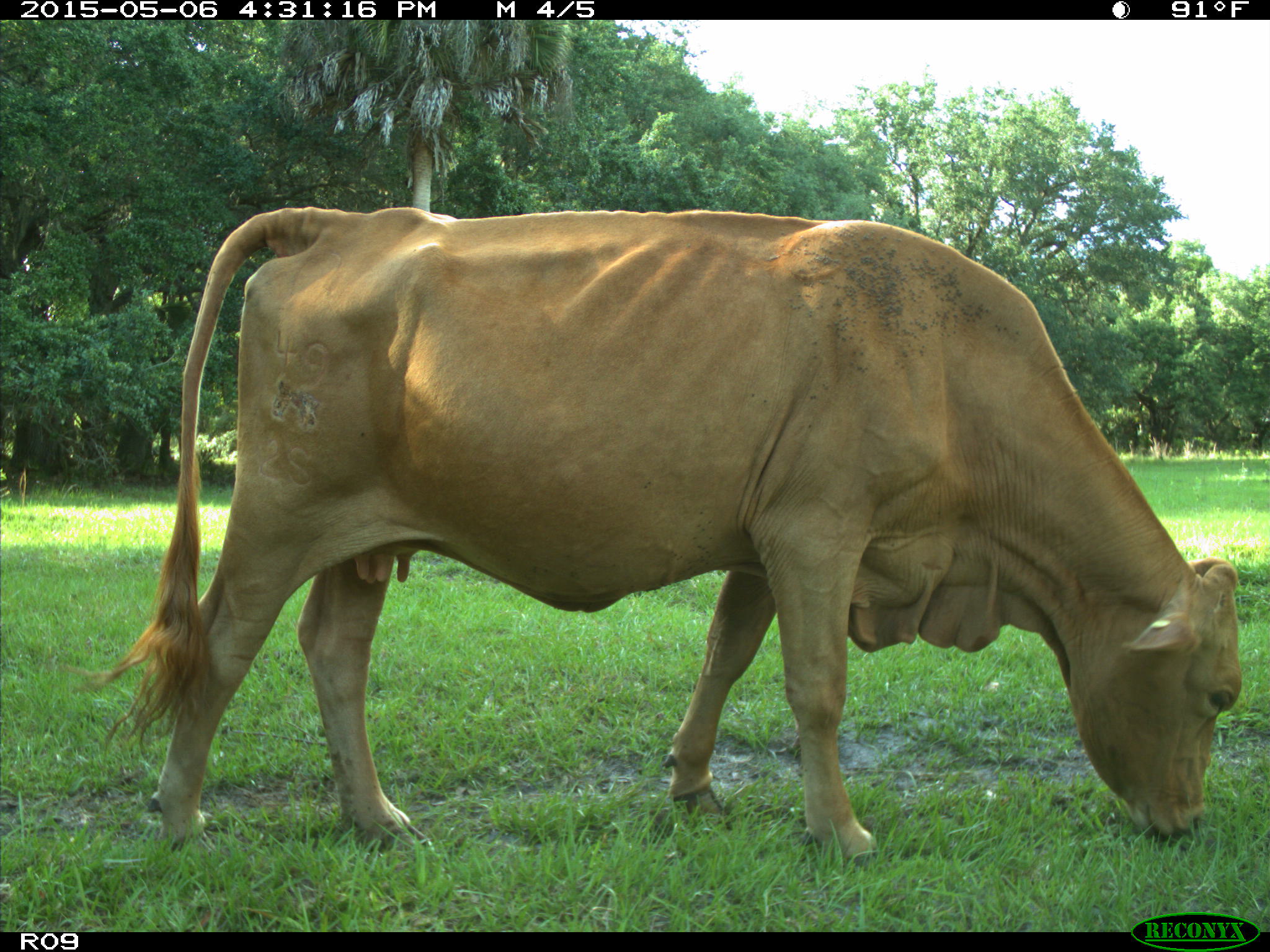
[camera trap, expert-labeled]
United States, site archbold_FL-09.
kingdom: Animalia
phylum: Chordata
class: Mammalia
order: Artiodactyla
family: Bovidae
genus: Bos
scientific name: Bos taurus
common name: domestic cow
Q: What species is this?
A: Bos taurus (domestic cow).